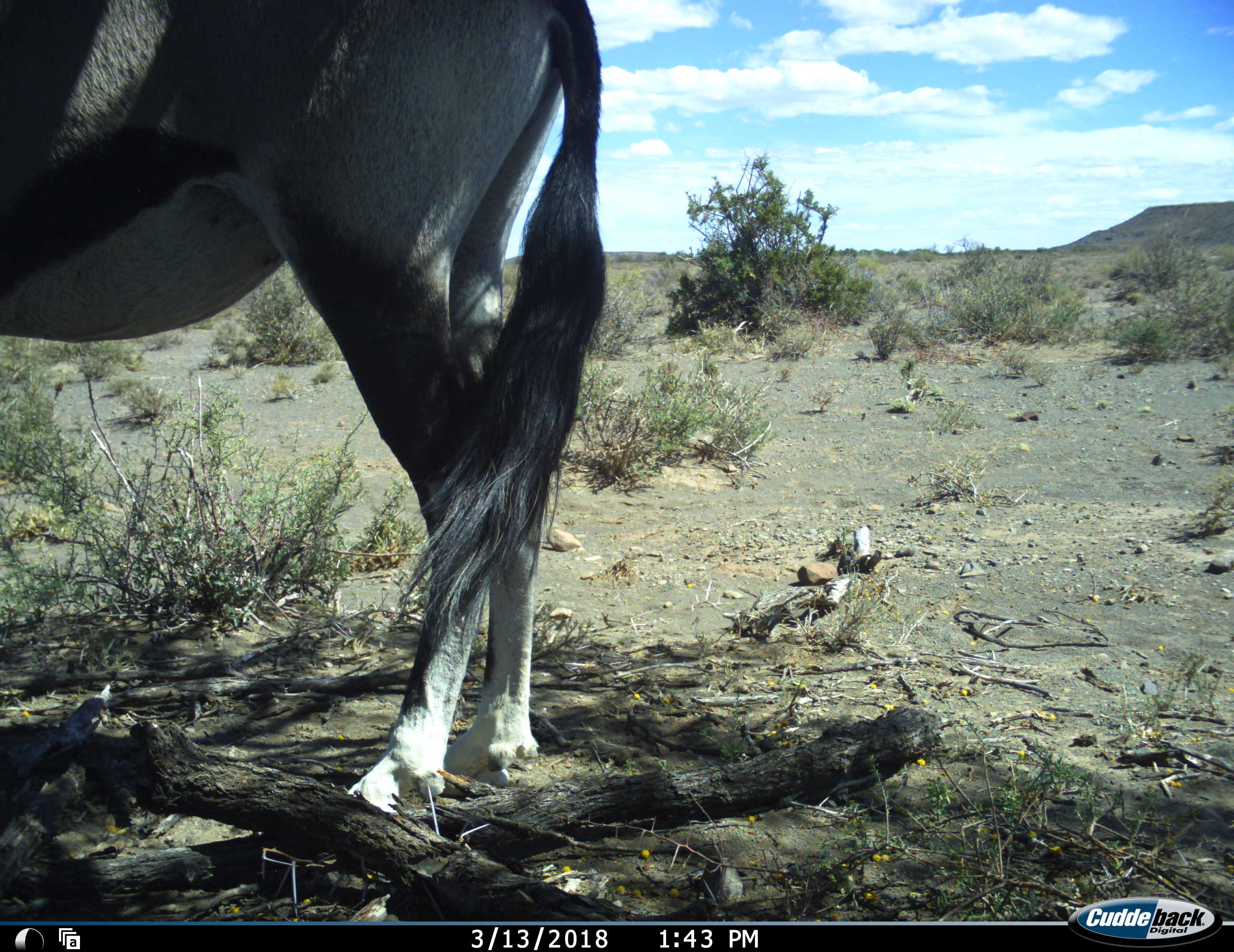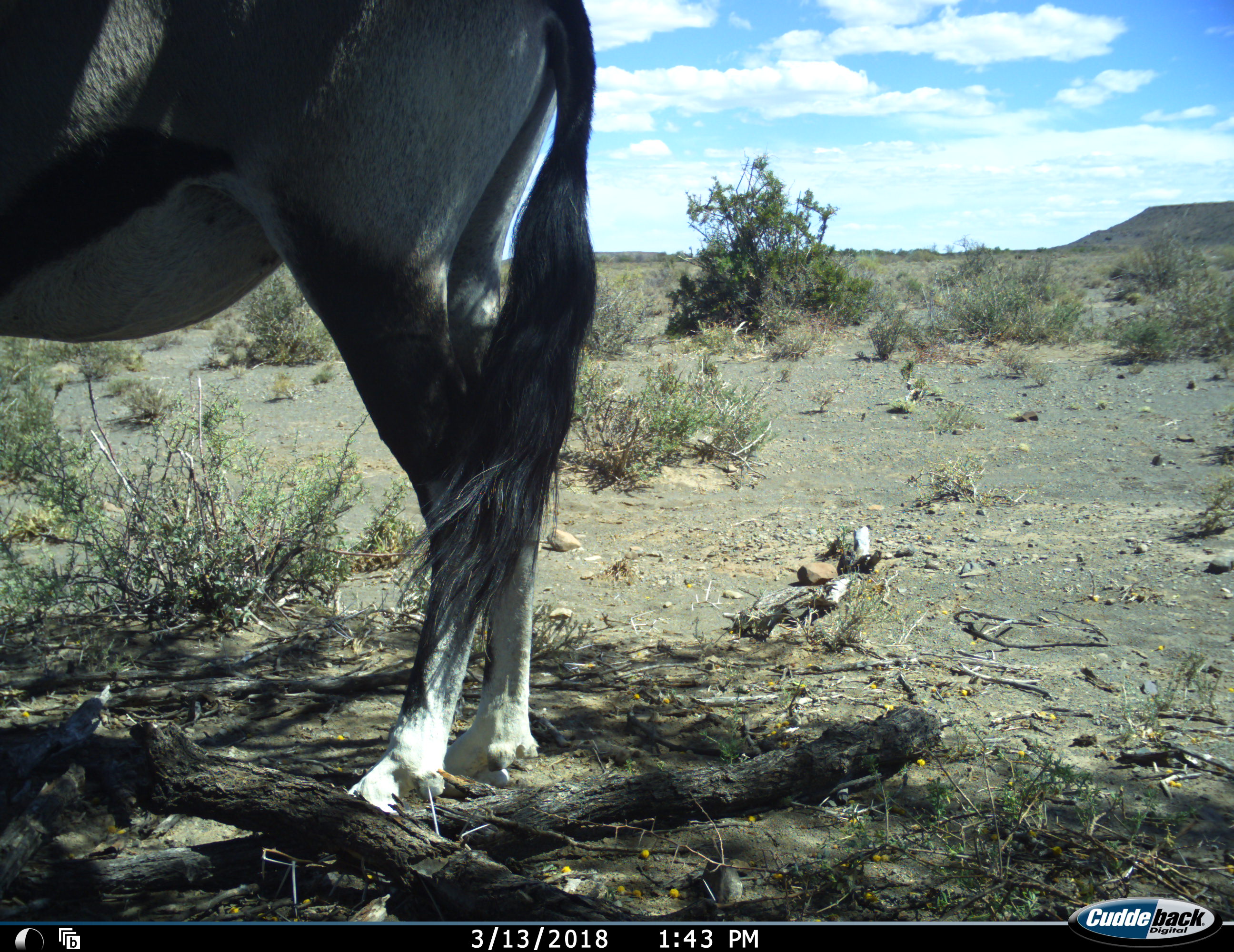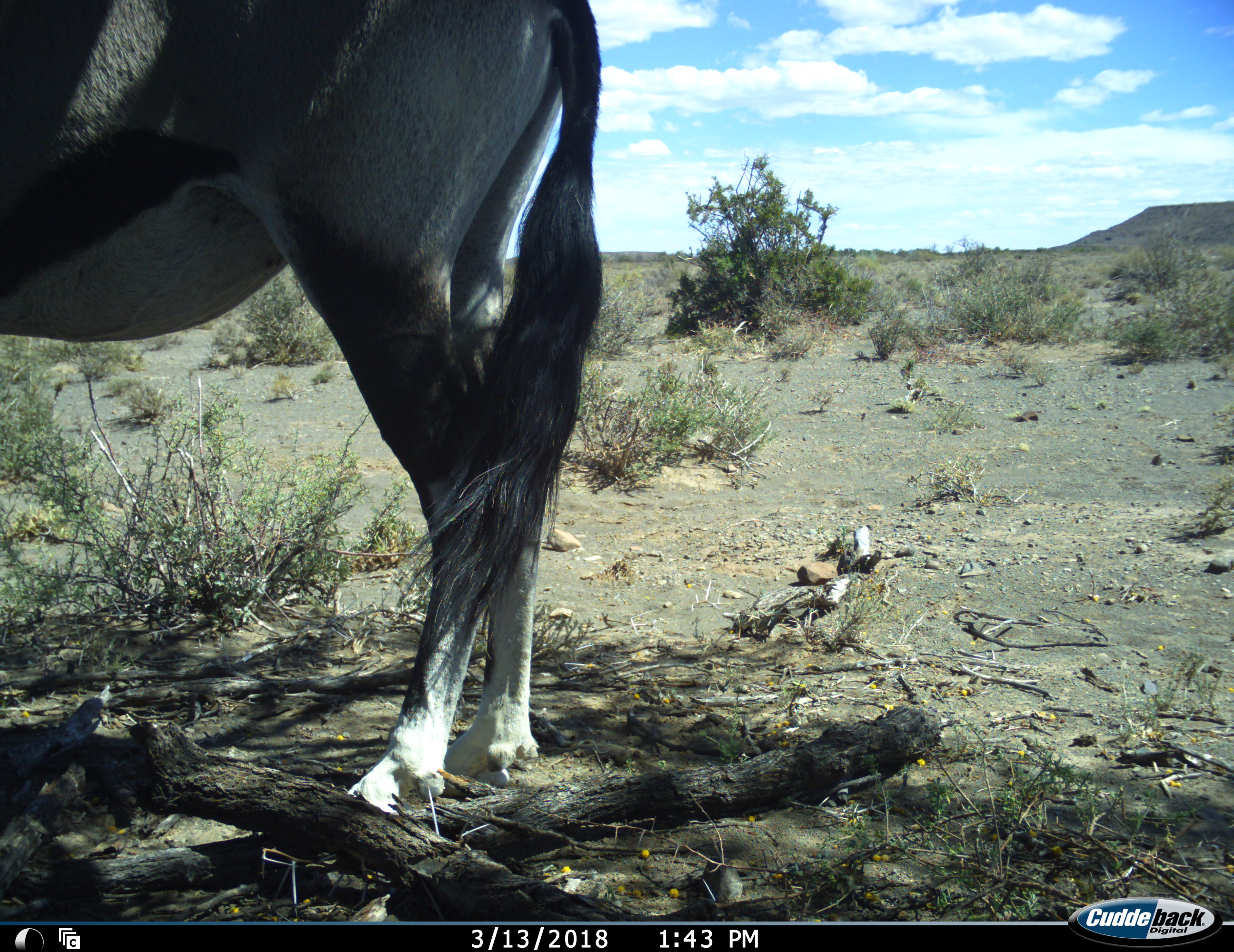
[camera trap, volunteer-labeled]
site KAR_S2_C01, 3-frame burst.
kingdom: Animalia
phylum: Chordata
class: Mammalia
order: Artiodactyla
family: Bovidae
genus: Oryx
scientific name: Oryx gazella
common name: gemsbok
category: oryx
Oryx (gemsbok) (Oryx gazella), count 1. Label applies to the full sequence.